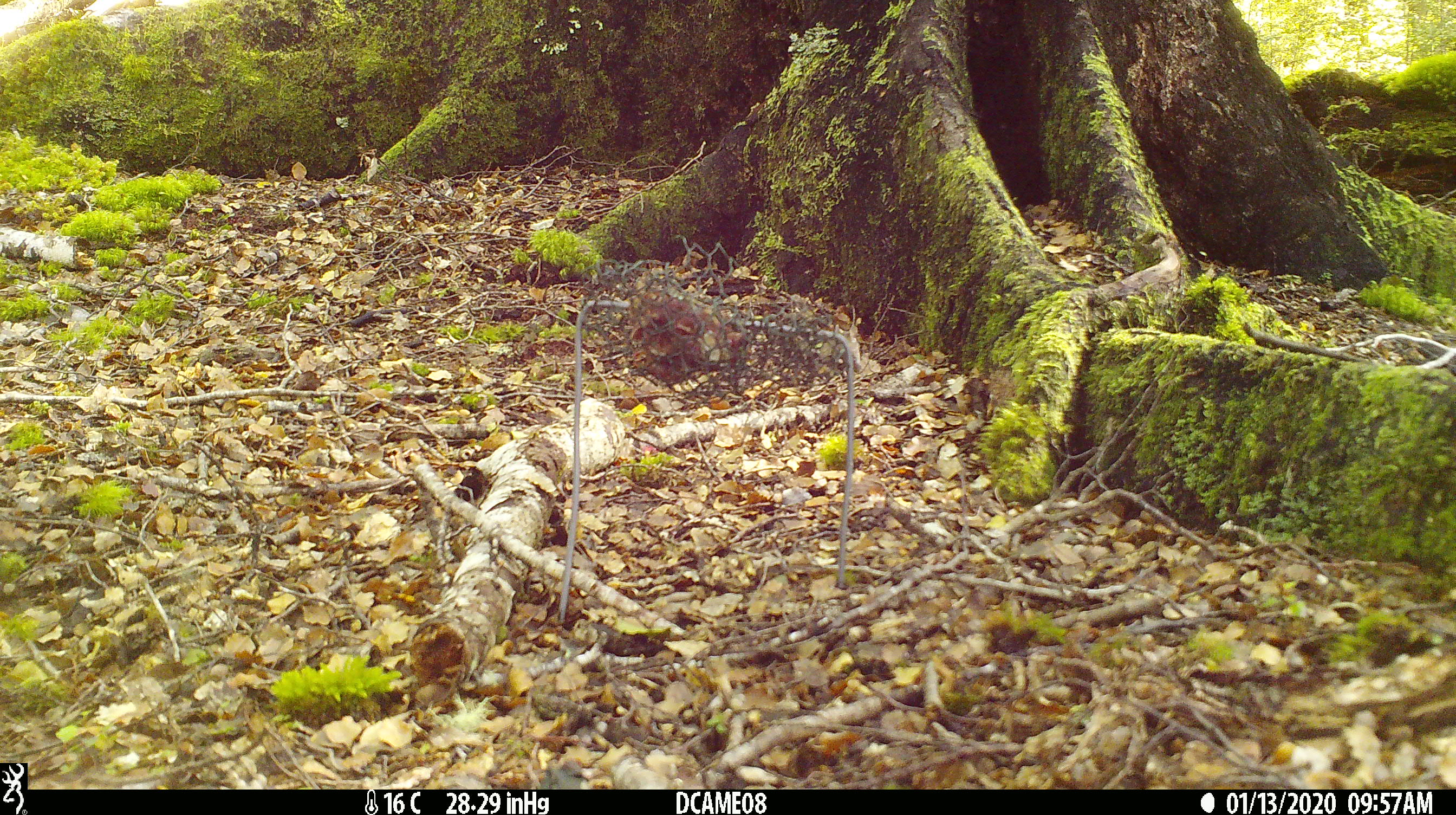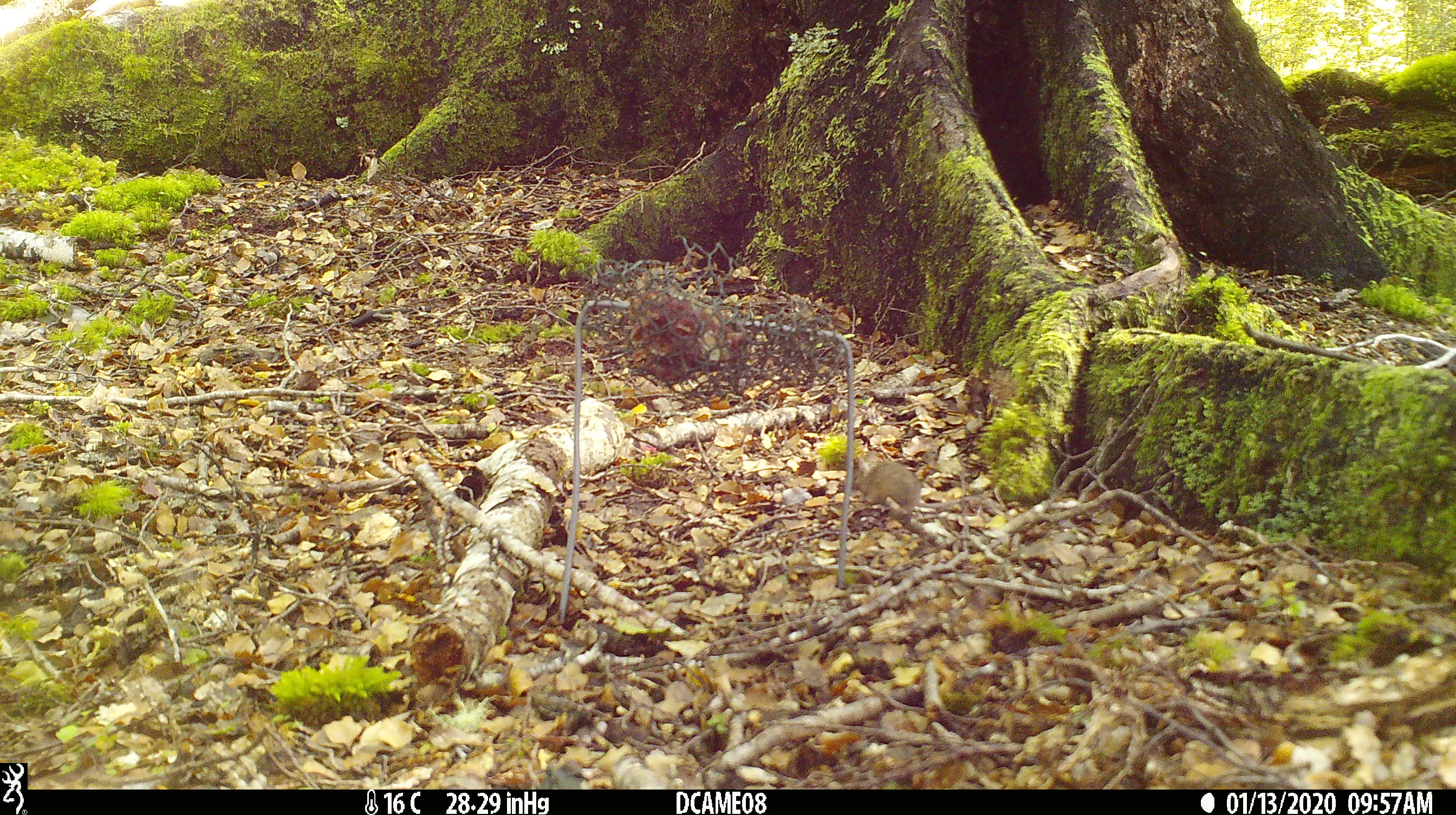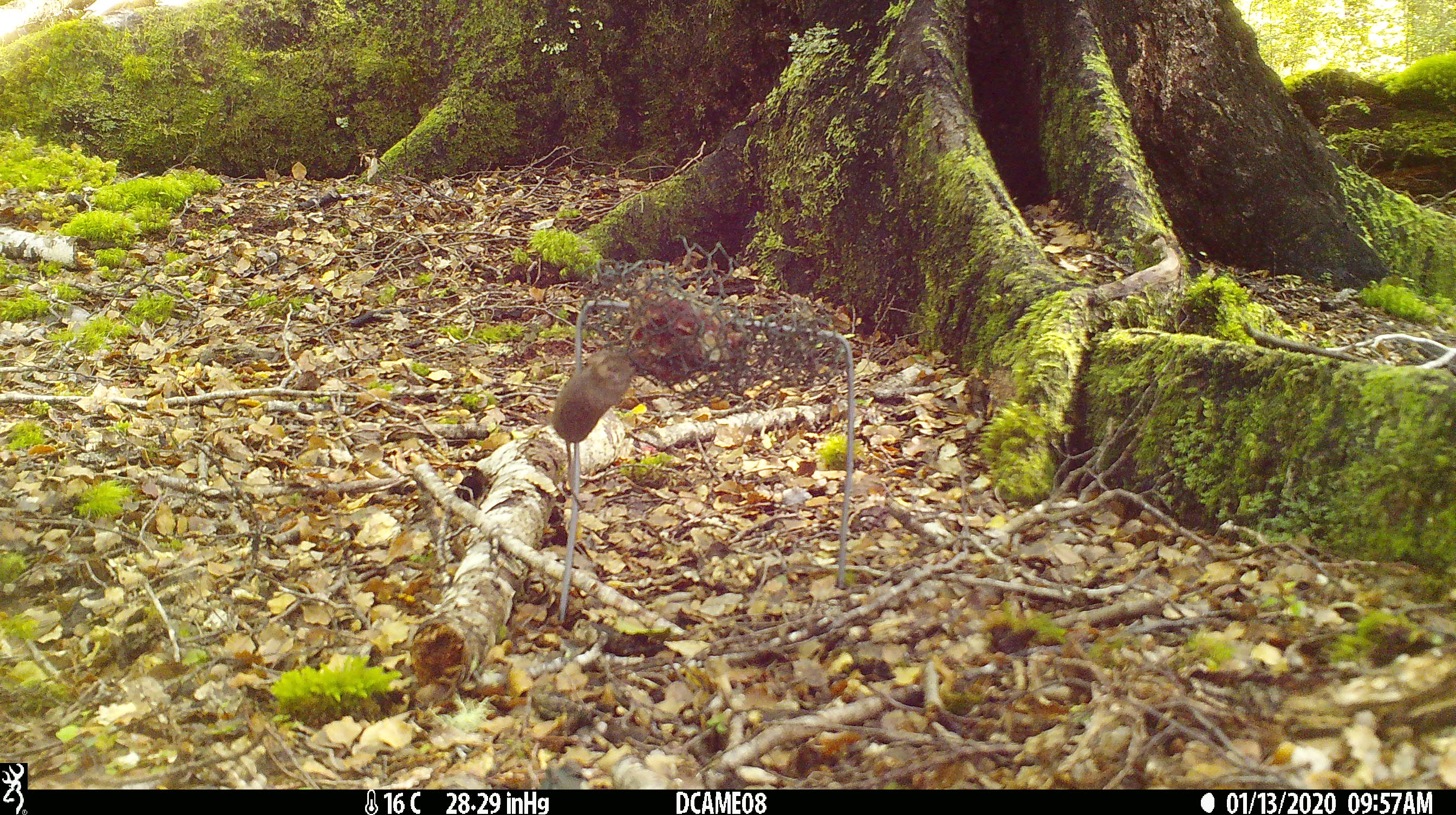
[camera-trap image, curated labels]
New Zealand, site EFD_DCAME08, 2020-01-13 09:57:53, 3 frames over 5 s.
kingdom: Animalia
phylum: Chordata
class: Mammalia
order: Rodentia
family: Muridae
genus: Mus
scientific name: Mus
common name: mouse